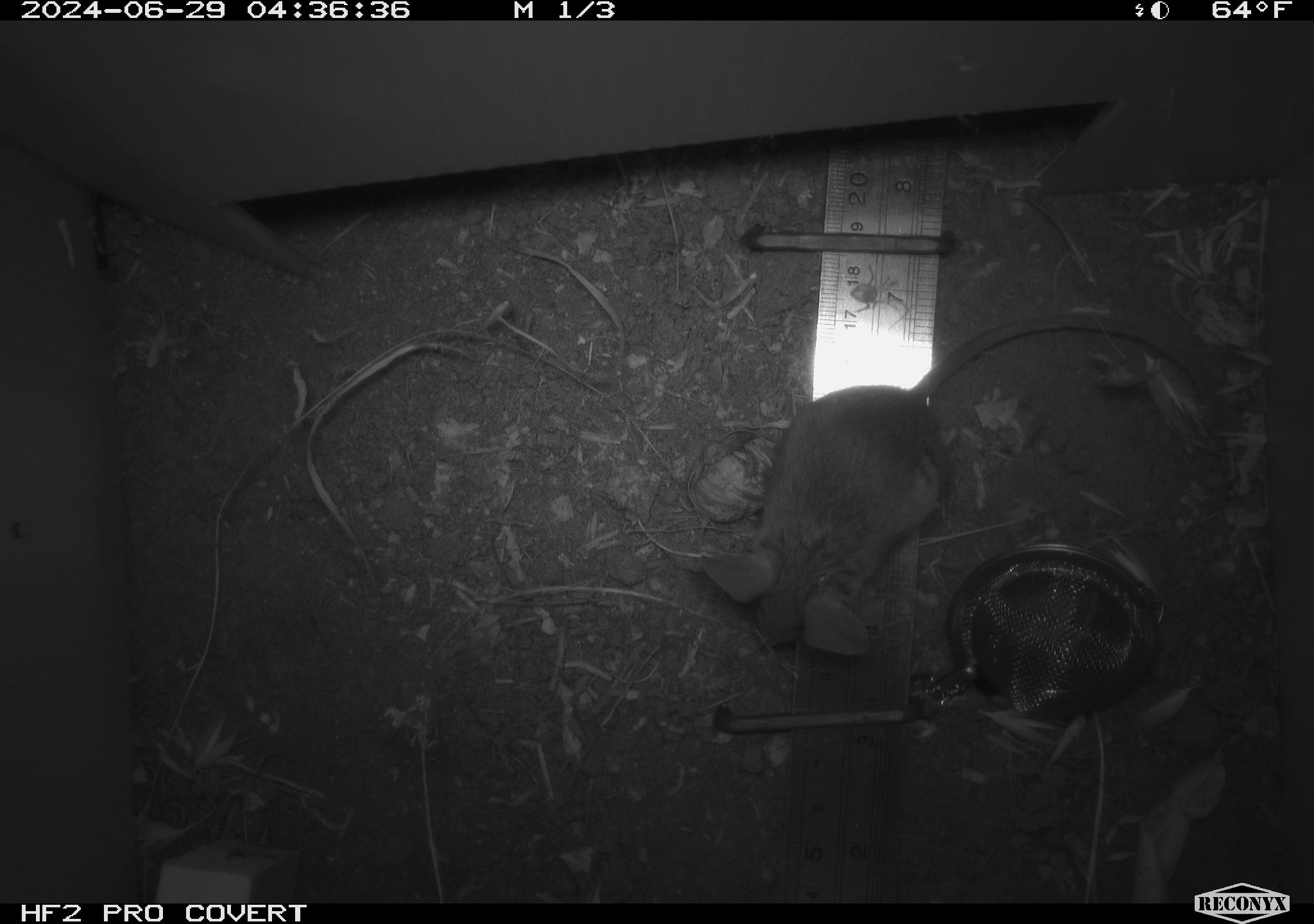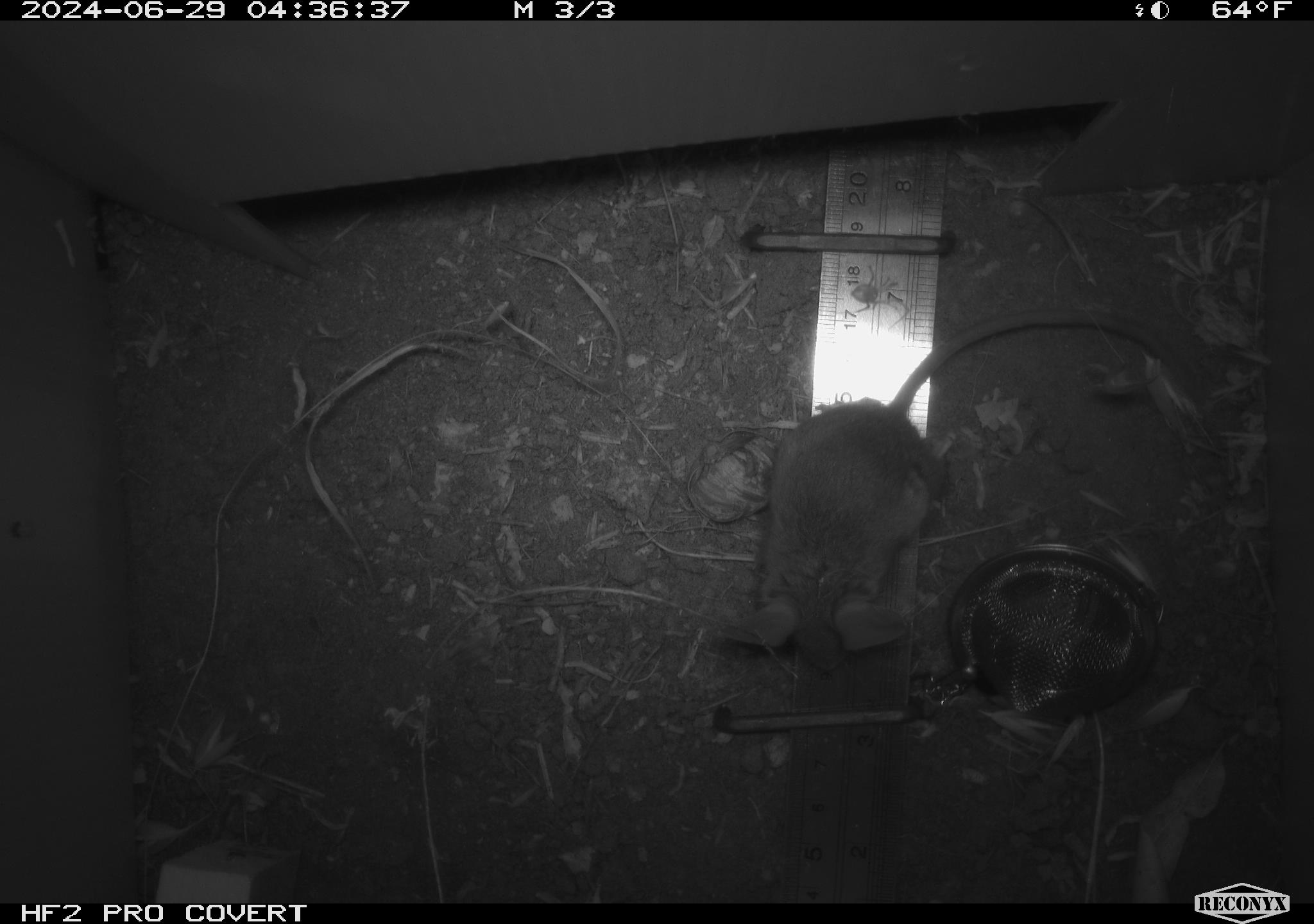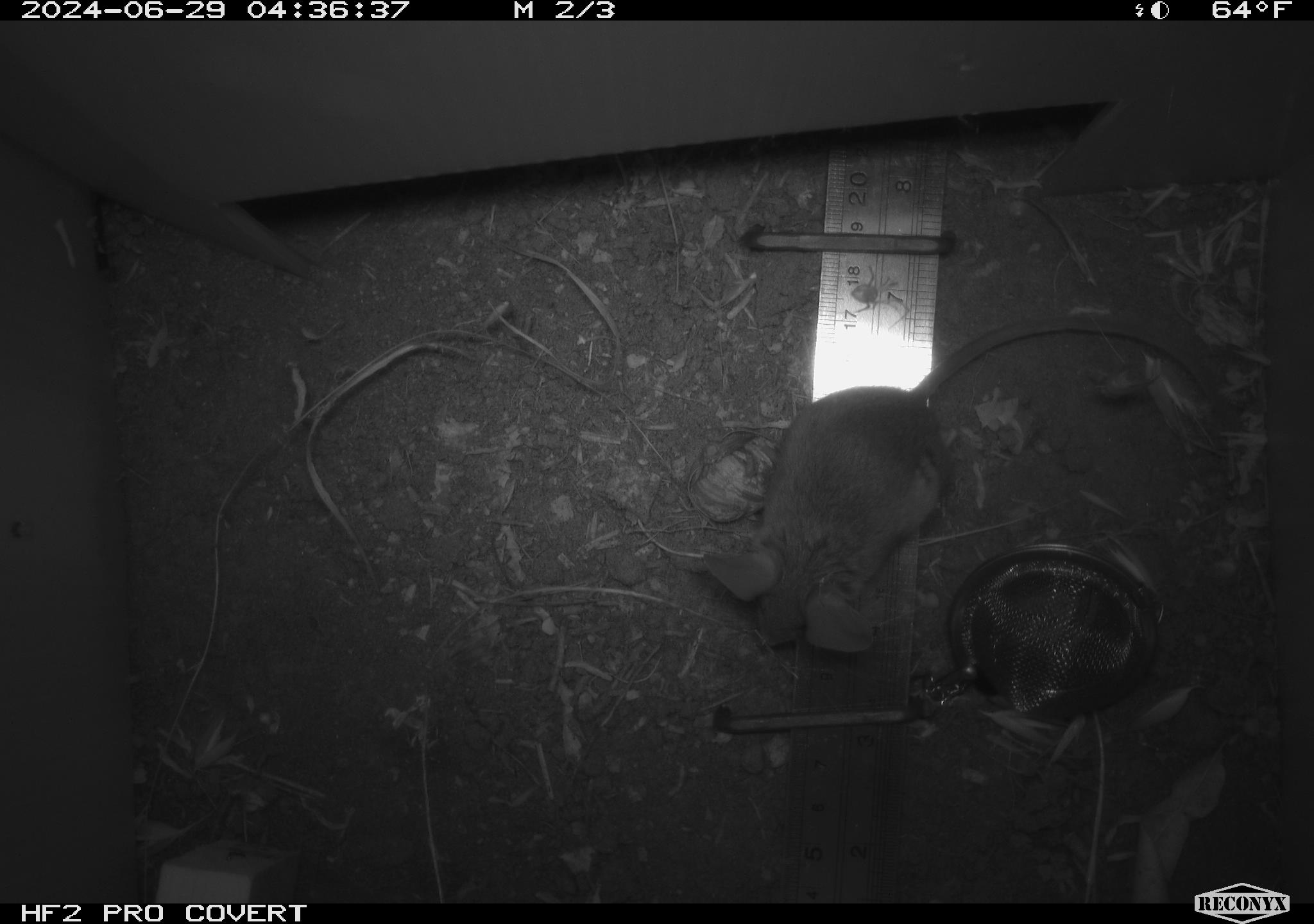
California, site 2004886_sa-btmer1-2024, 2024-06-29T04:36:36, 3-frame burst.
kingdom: Animalia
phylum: Chordata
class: Mammalia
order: Rodentia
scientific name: Rodentia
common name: mouse species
Mouse species (Rodentia).